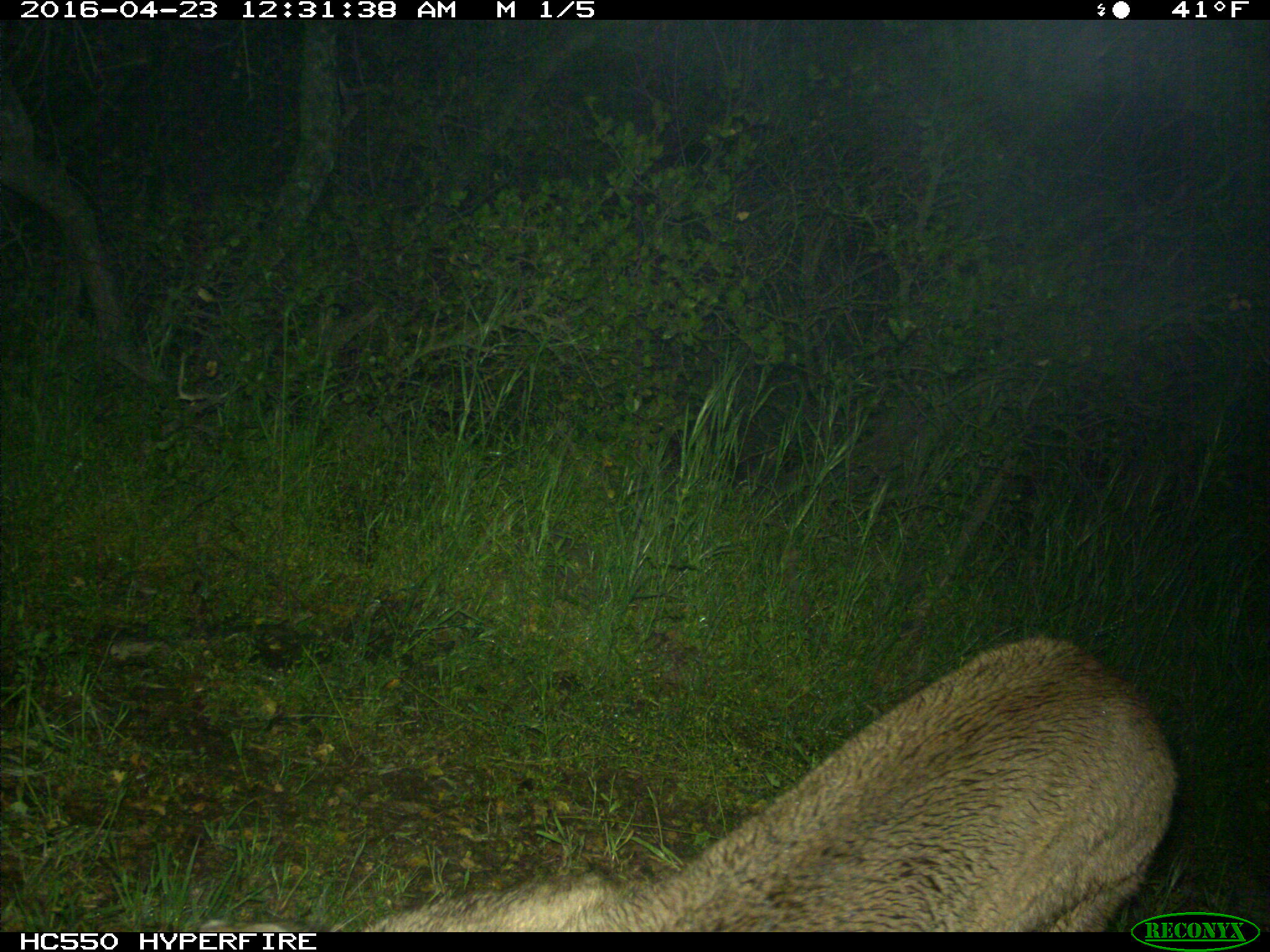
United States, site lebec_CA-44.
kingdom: Animalia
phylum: Chordata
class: Mammalia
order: Carnivora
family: Felidae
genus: Puma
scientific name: Puma concolor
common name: mountain lion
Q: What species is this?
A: Puma concolor (mountain lion).